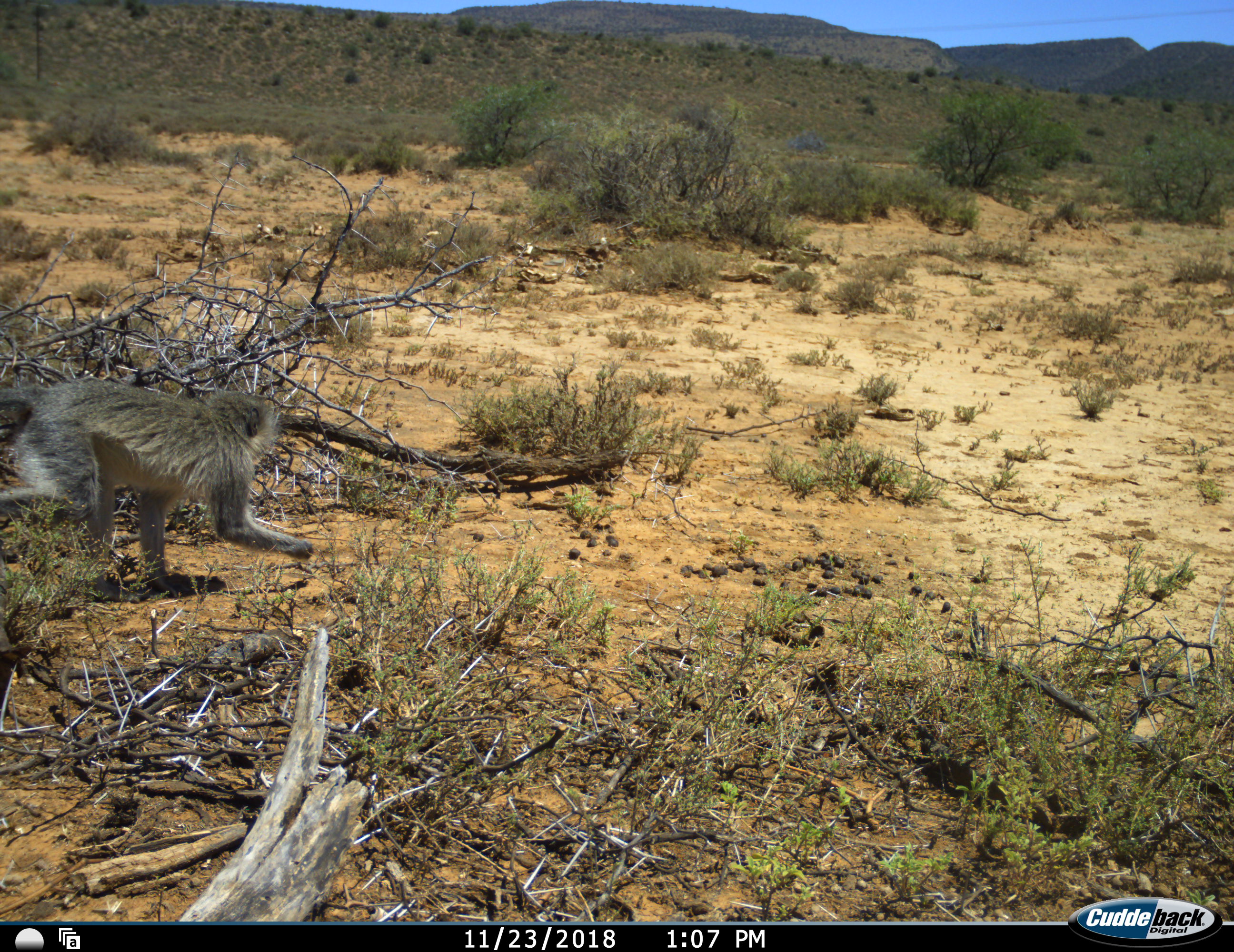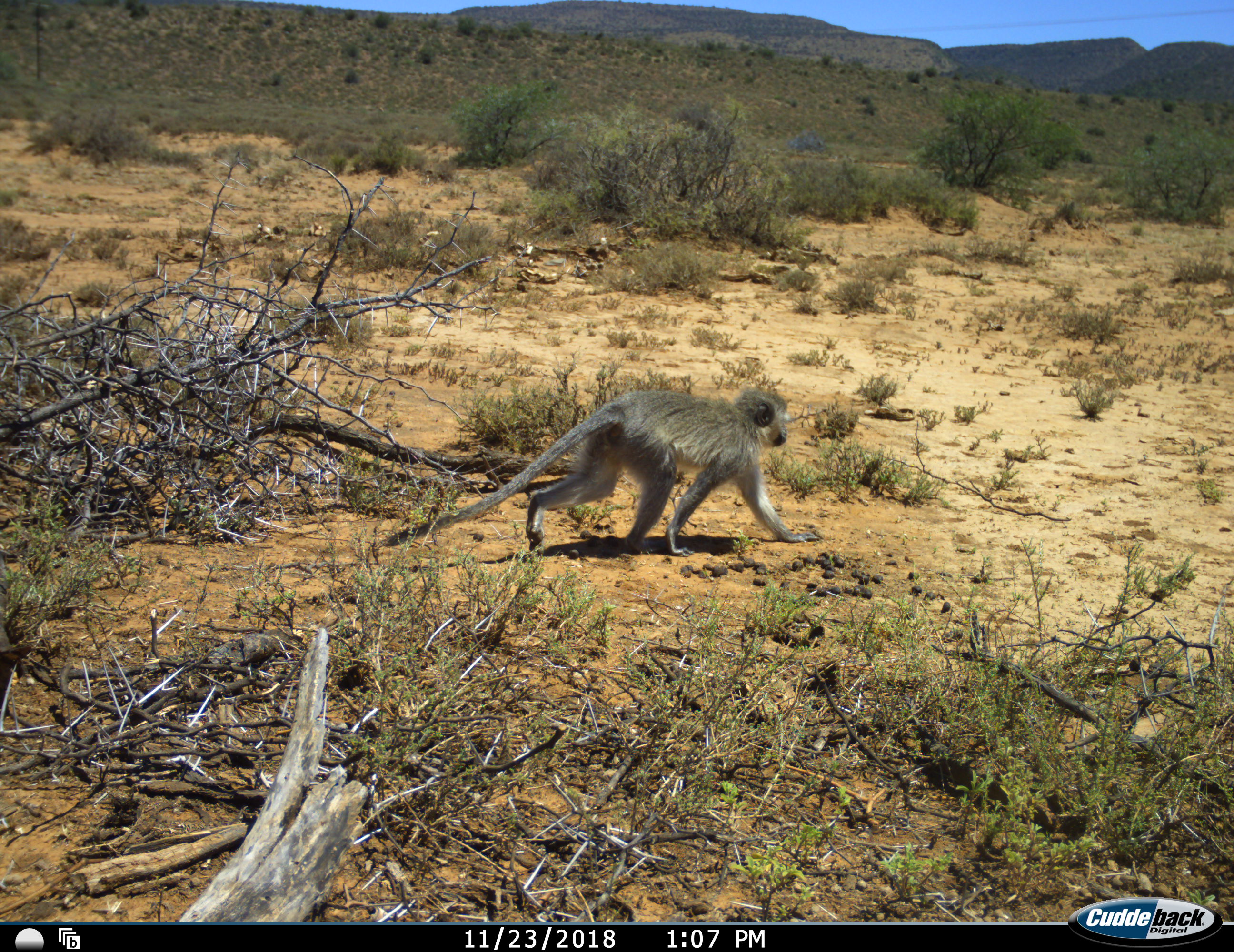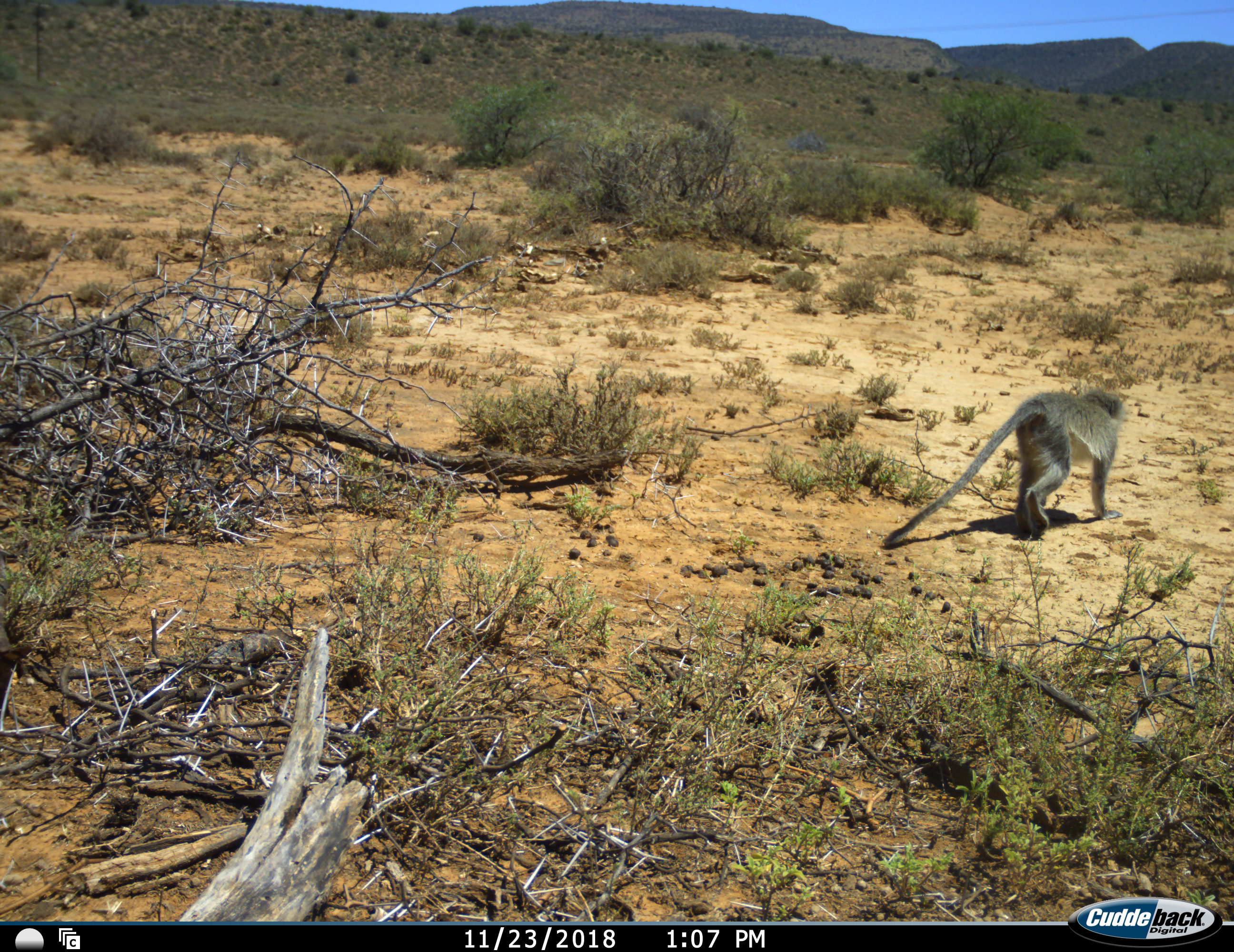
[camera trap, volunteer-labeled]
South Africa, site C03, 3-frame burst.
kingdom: Animalia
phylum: Chordata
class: Mammalia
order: Primates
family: Cercopithecidae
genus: Chlorocebus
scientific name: Chlorocebus pygerythrus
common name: vervet monkey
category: monkeyvervet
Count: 1.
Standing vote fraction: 0%.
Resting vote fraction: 0%.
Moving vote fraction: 100%.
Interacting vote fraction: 0%.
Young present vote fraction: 0%.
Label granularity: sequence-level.